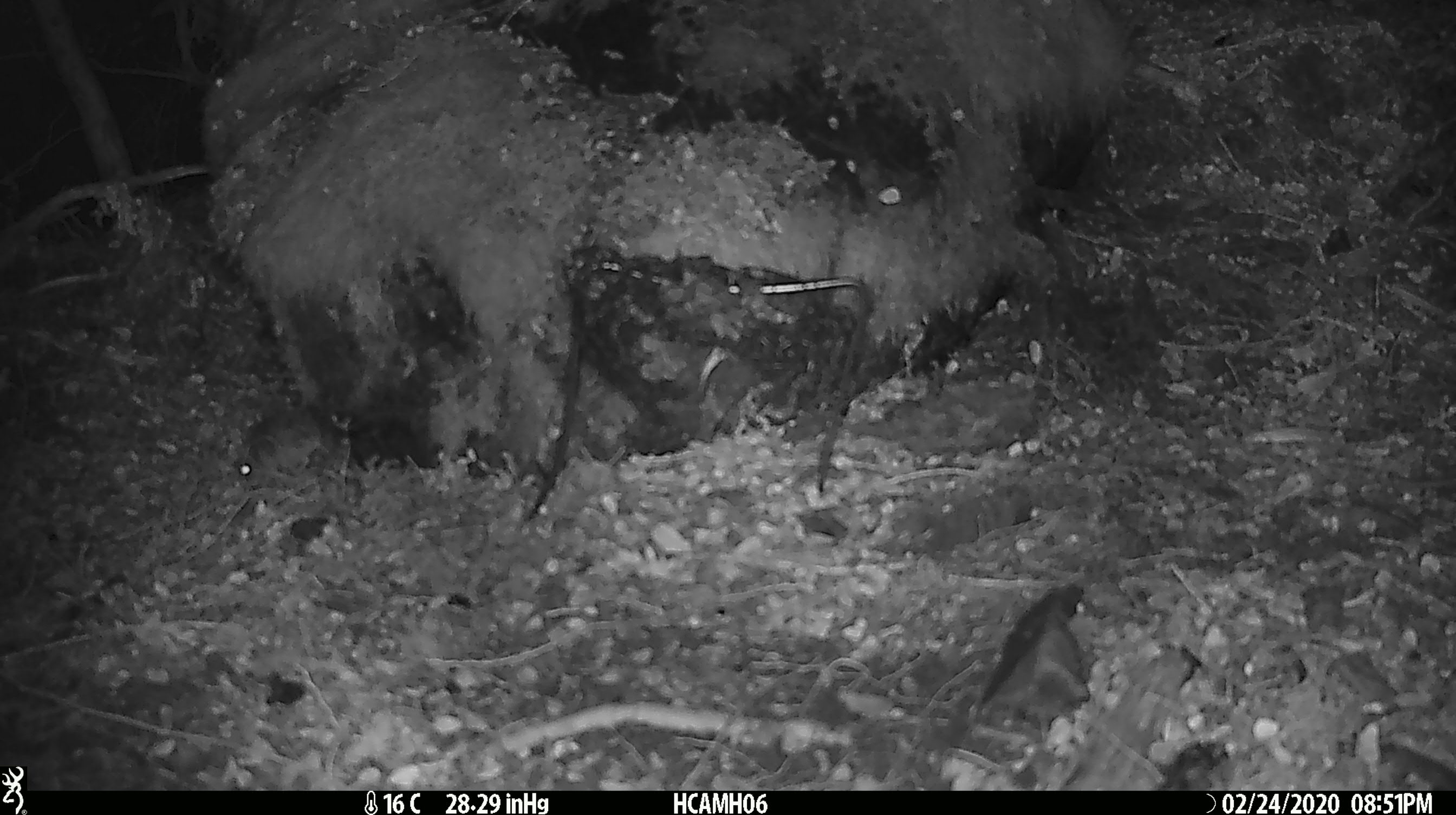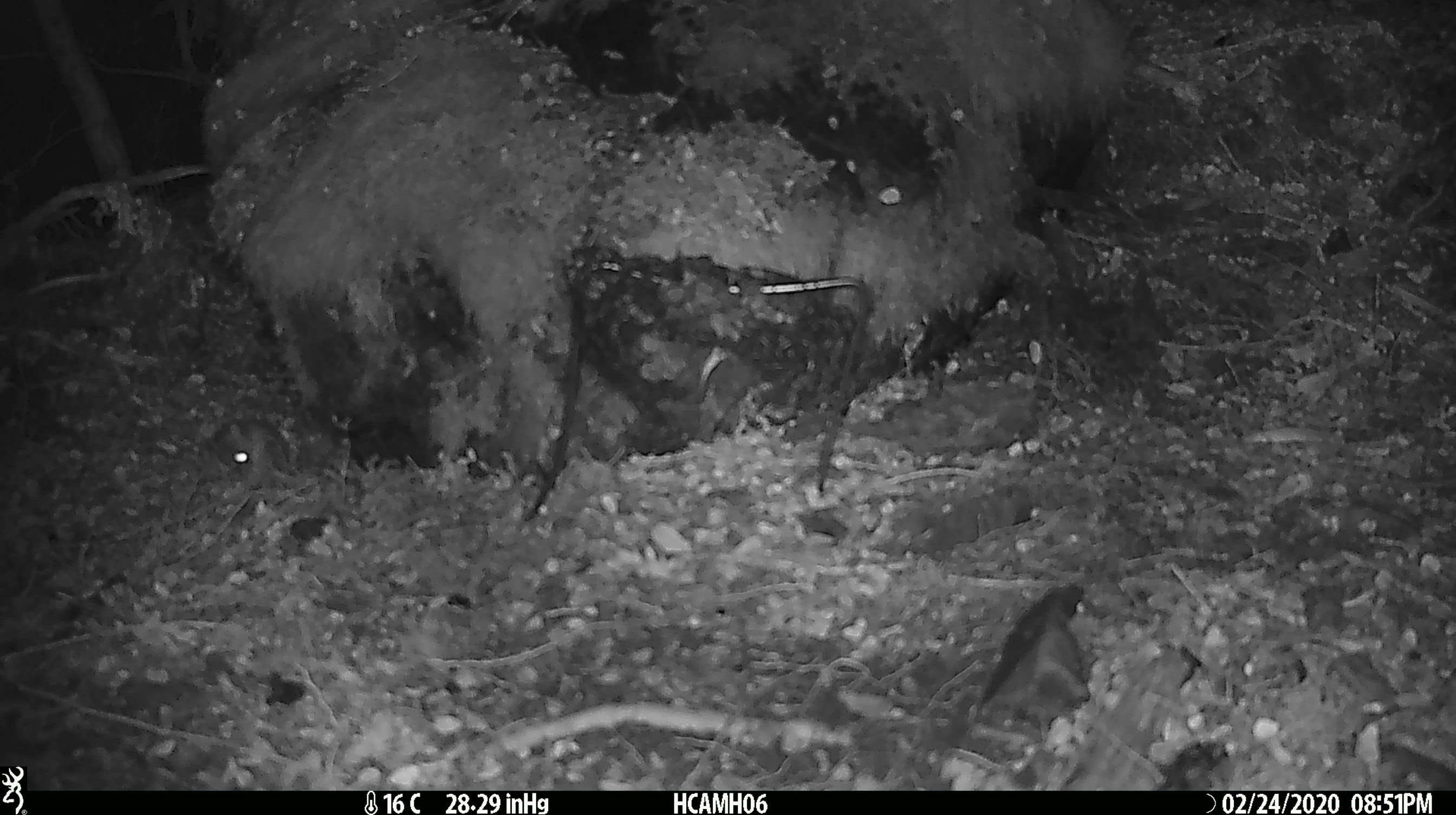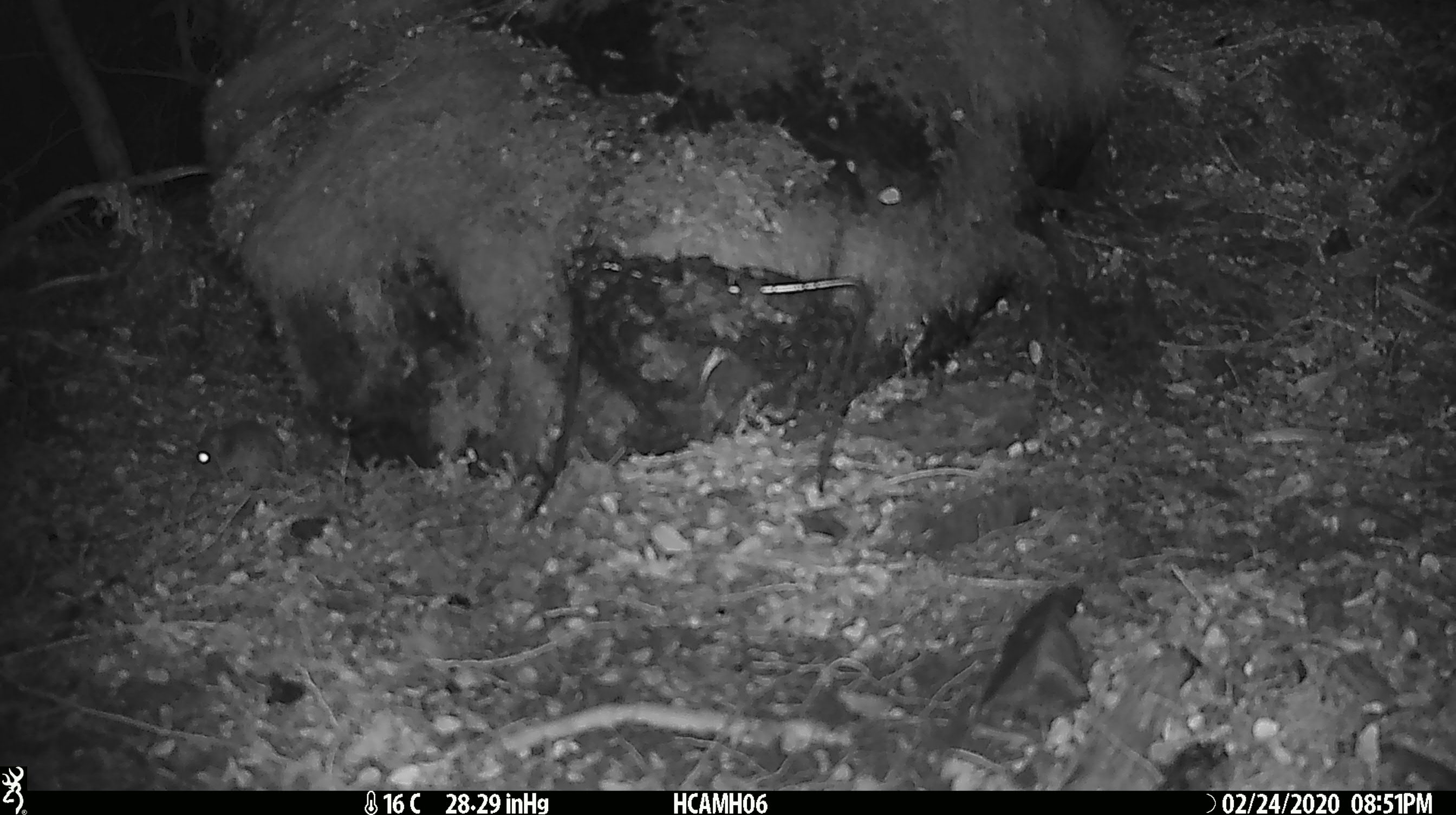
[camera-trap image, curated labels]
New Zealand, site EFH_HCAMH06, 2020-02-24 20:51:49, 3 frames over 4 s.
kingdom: Animalia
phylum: Chordata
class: Mammalia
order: Rodentia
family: Muridae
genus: Mus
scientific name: Mus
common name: mouse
Mouse (Mus).